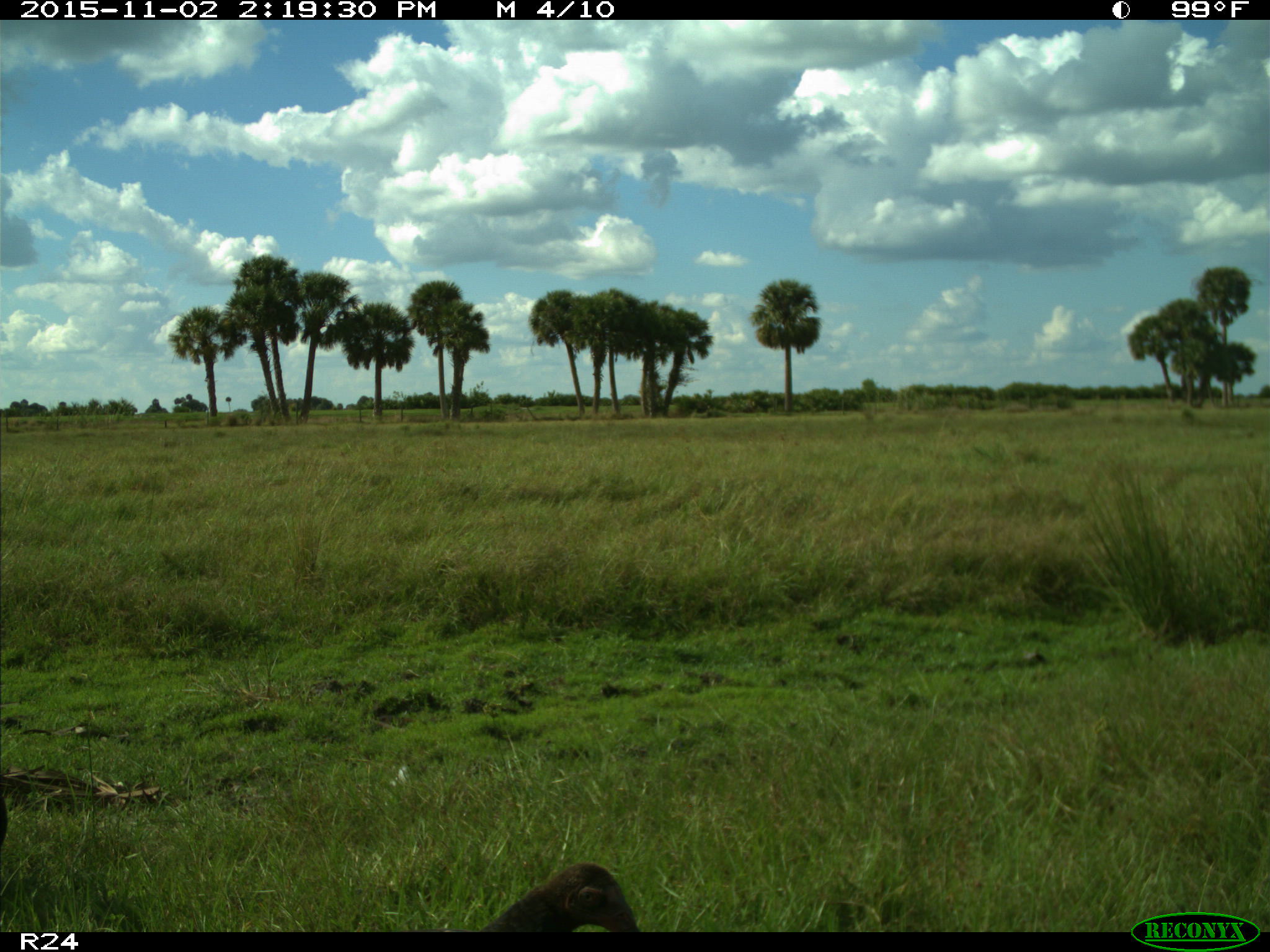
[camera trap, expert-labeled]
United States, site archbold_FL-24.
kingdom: Animalia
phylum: Chordata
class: Aves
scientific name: Aves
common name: birds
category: unidentified bird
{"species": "unidentified bird (birds) (Aves)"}